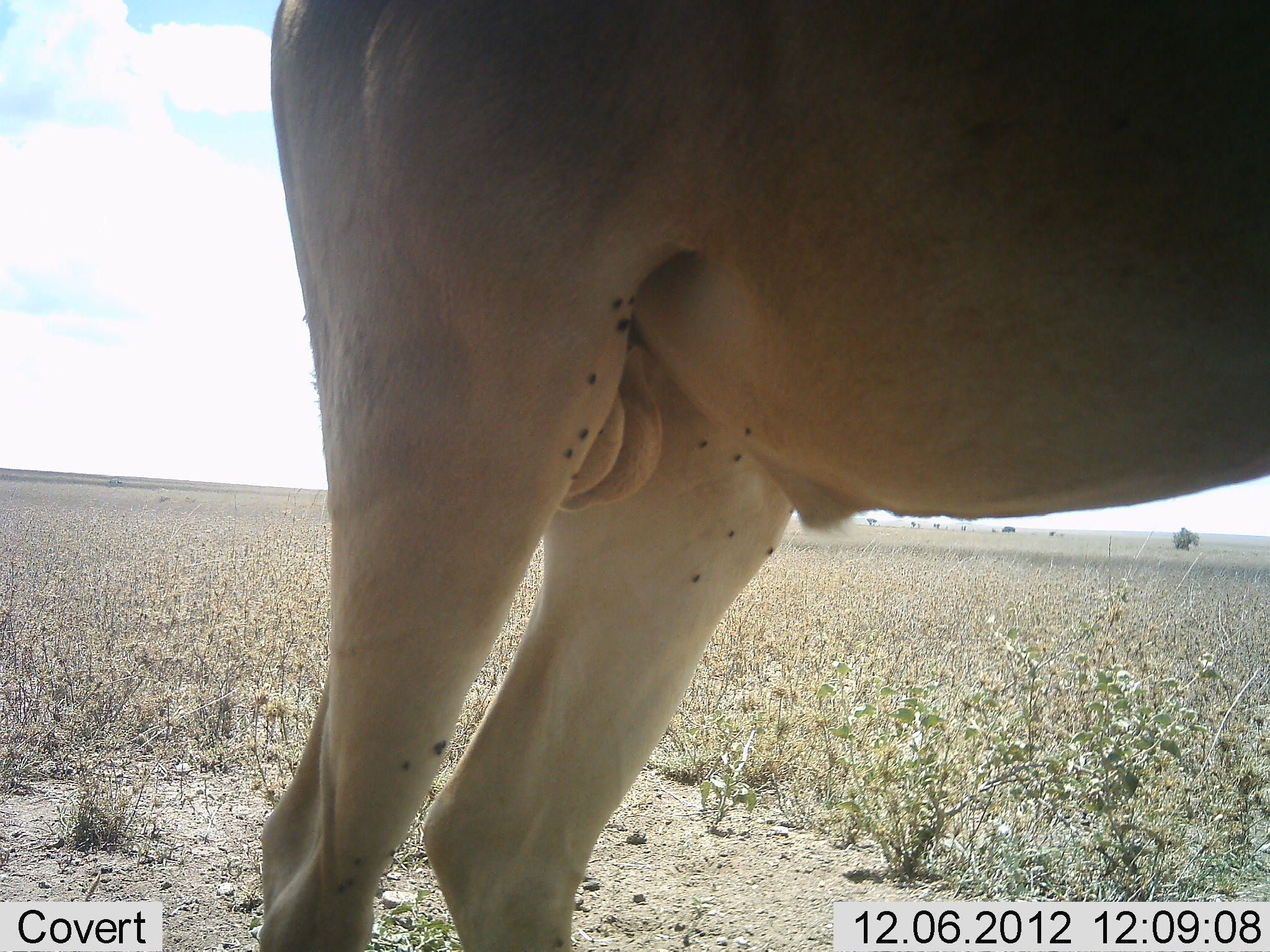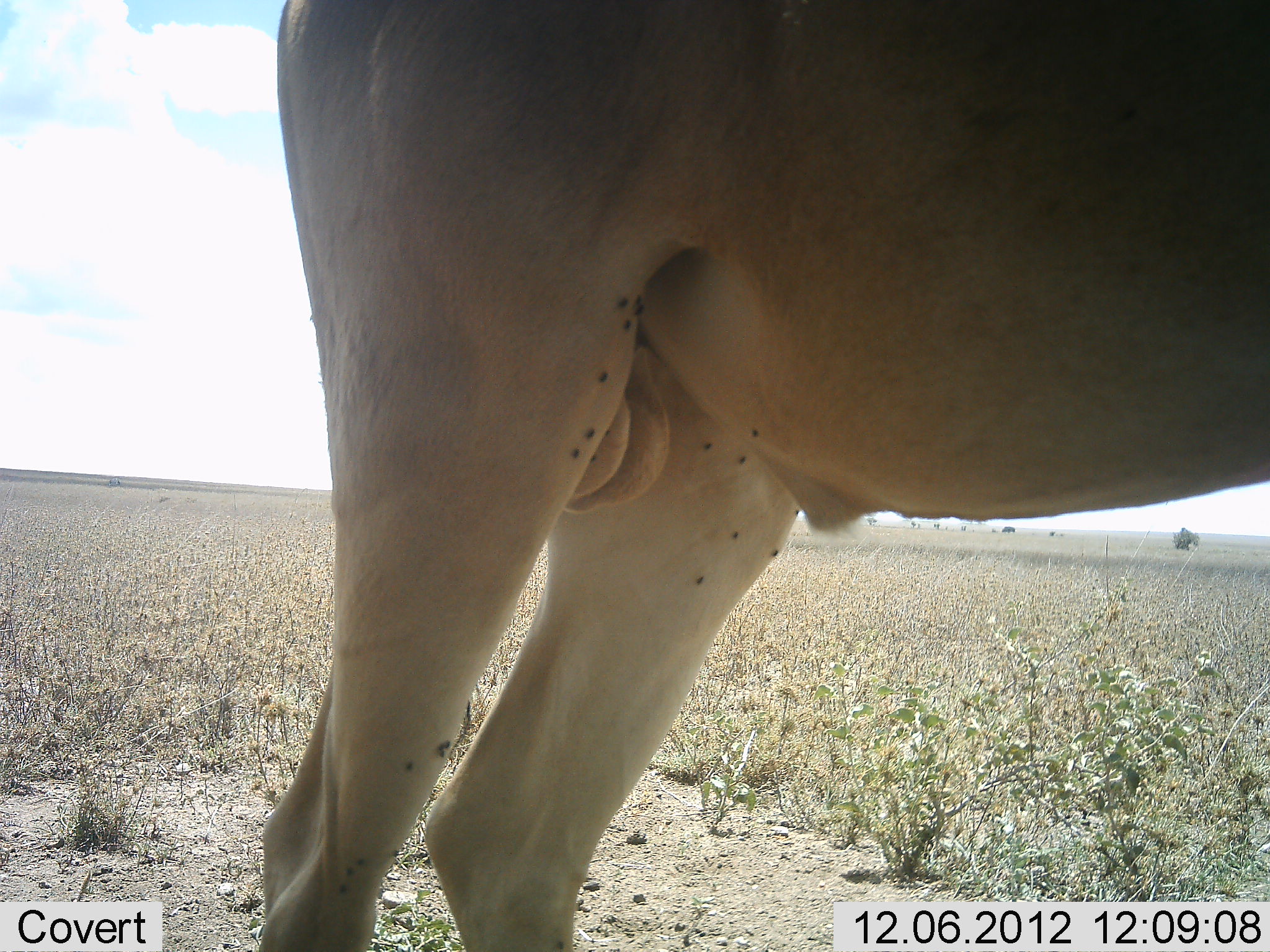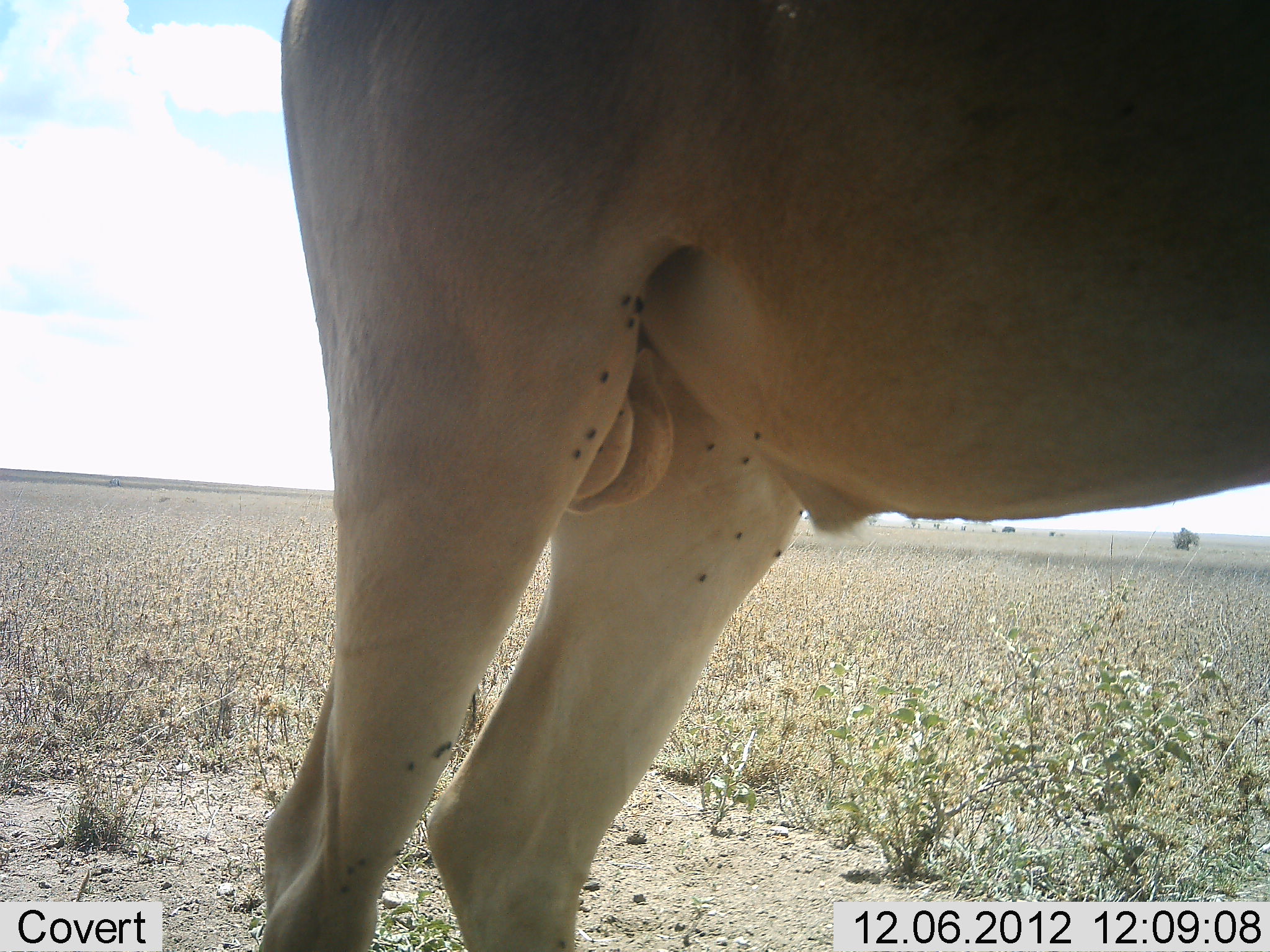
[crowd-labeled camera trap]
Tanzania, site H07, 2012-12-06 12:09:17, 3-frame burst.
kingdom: Animalia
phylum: Chordata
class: Mammalia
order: Artiodactyla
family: Bovidae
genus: Alcelaphus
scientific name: Alcelaphus buselaphus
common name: hartebeest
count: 1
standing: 100%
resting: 0%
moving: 0%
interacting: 0%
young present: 0%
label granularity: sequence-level